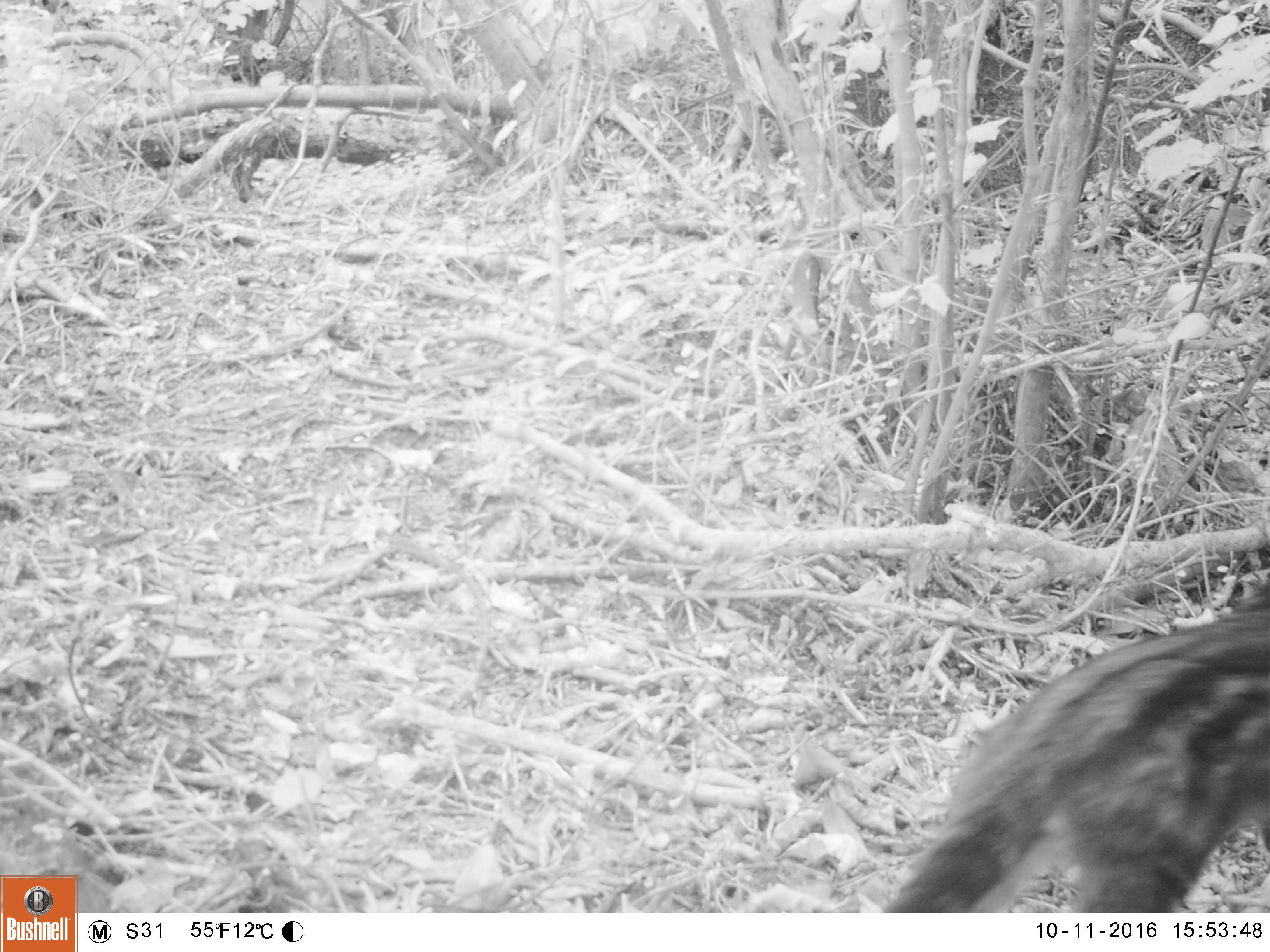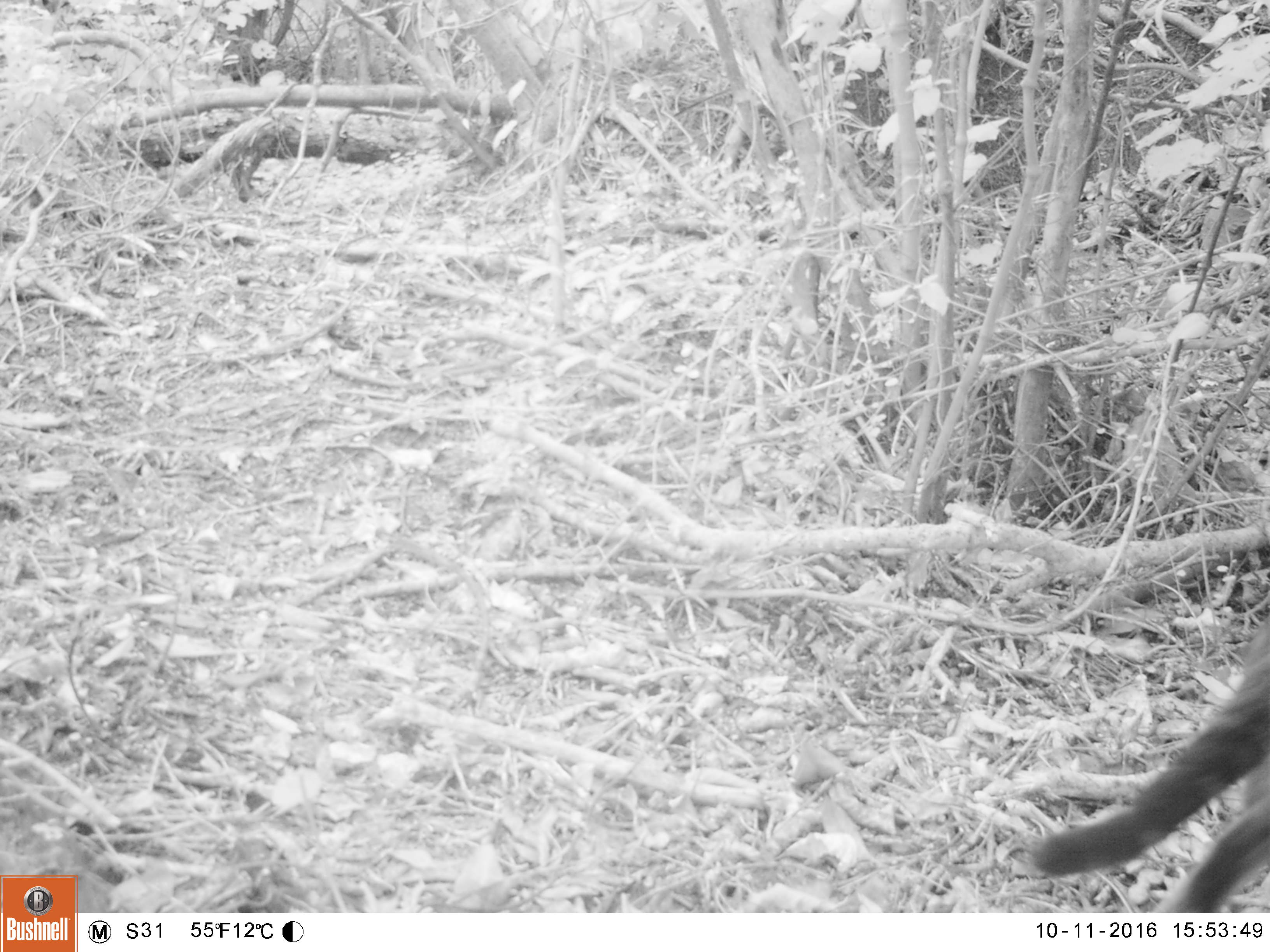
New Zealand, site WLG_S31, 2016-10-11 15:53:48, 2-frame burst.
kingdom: Animalia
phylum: Chordata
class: Mammalia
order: Carnivora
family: Felidae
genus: Felis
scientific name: Felis catus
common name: domestic cat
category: cat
Cat (domestic cat) (Felis catus).